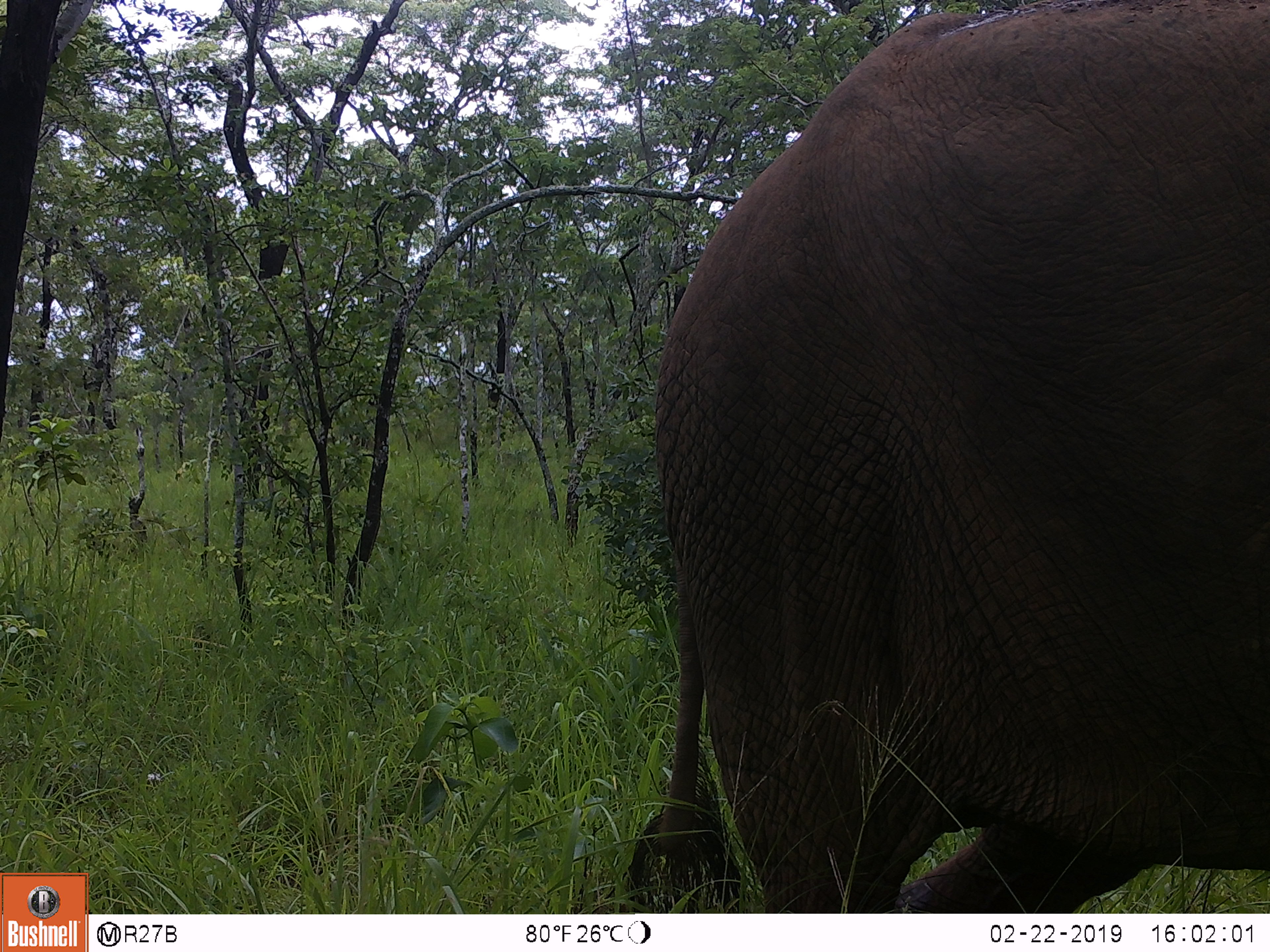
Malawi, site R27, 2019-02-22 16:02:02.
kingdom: Animalia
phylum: Chordata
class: Mammalia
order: Proboscidea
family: Elephantidae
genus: Loxodonta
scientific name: Loxodonta africana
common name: african savanna elephant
African savanna elephant (Loxodonta africana), count 1.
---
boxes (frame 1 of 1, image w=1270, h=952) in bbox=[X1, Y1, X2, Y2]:
african savanna elephant: bbox=[612, 4, 1270, 896]